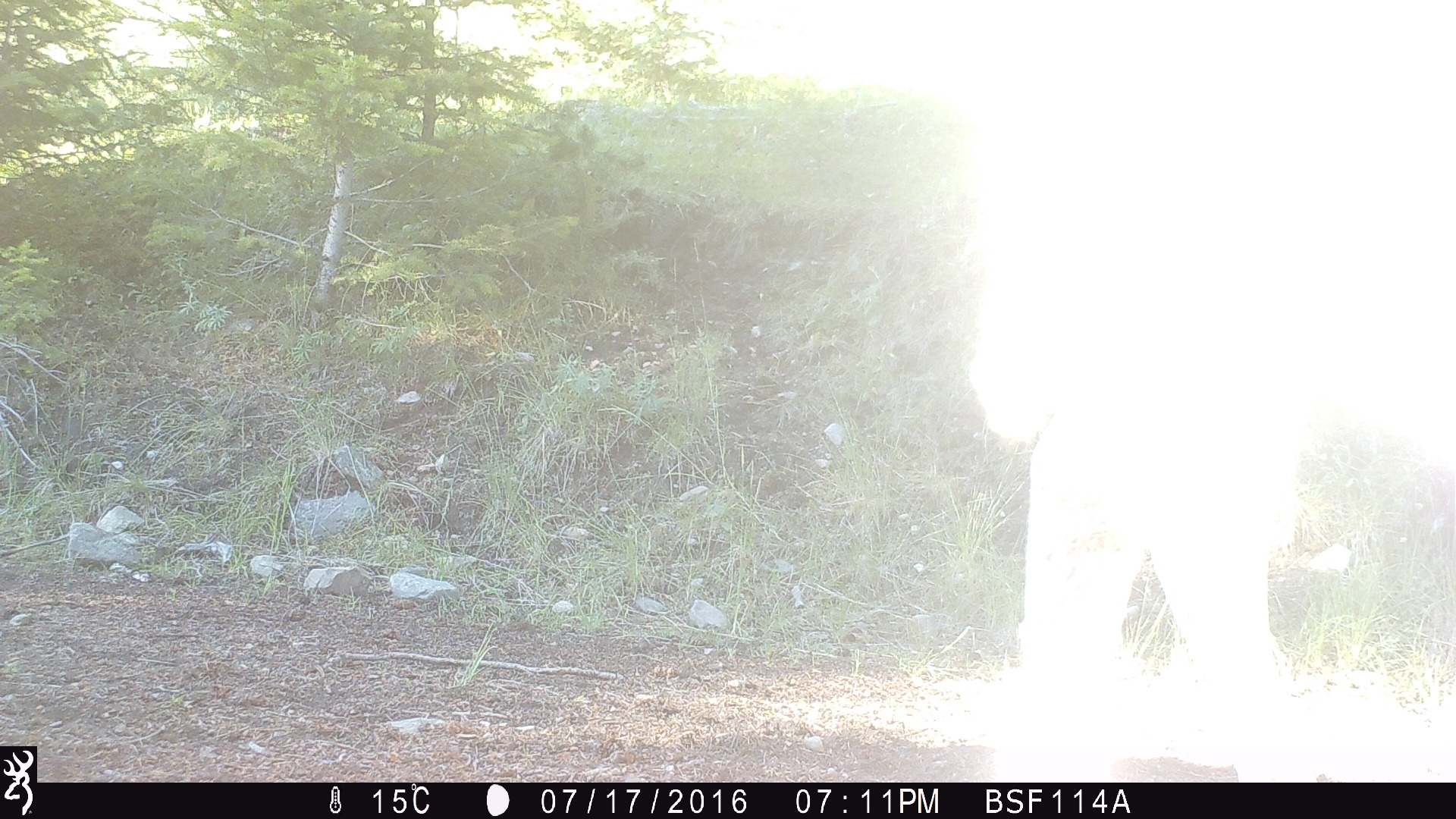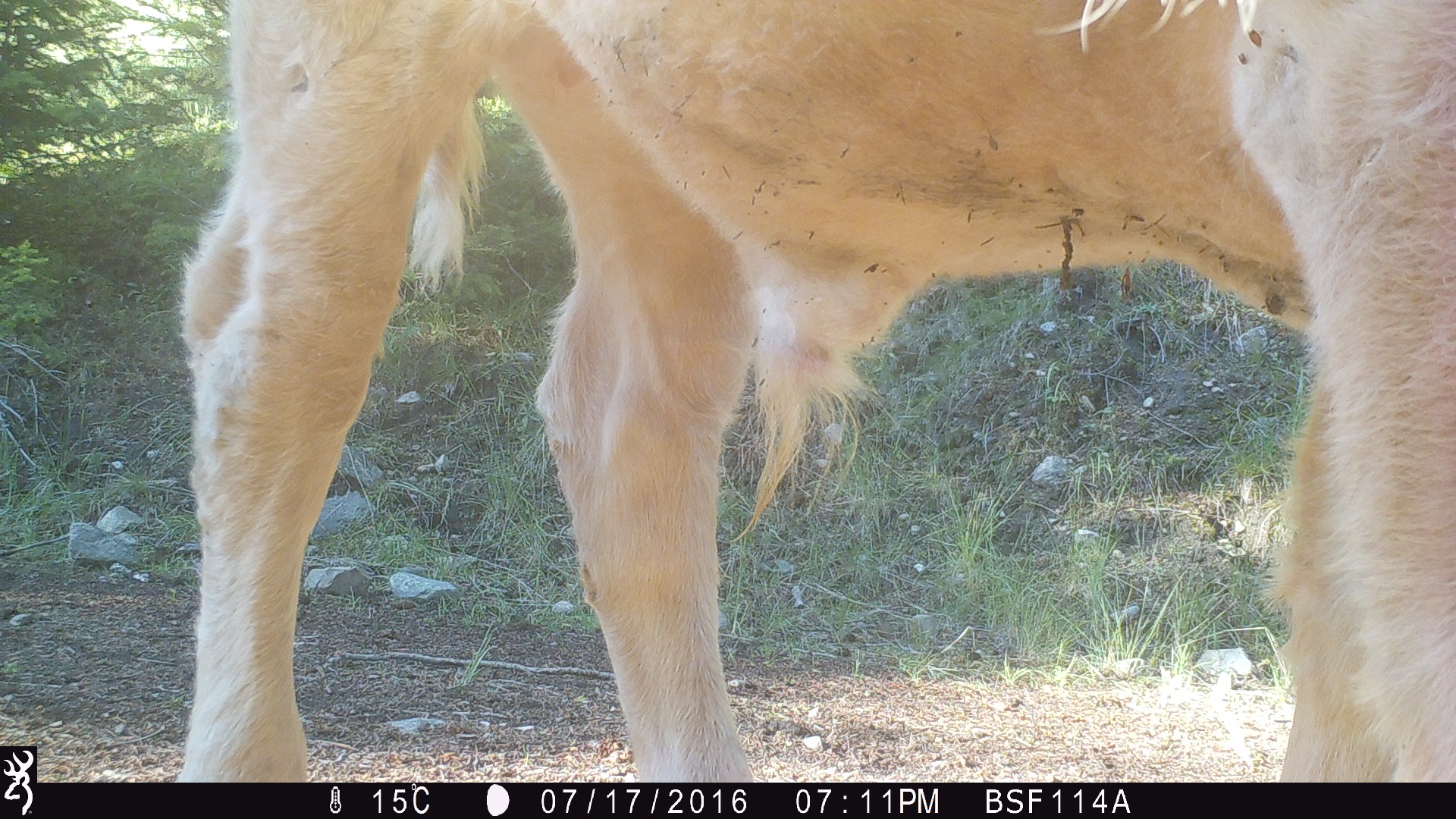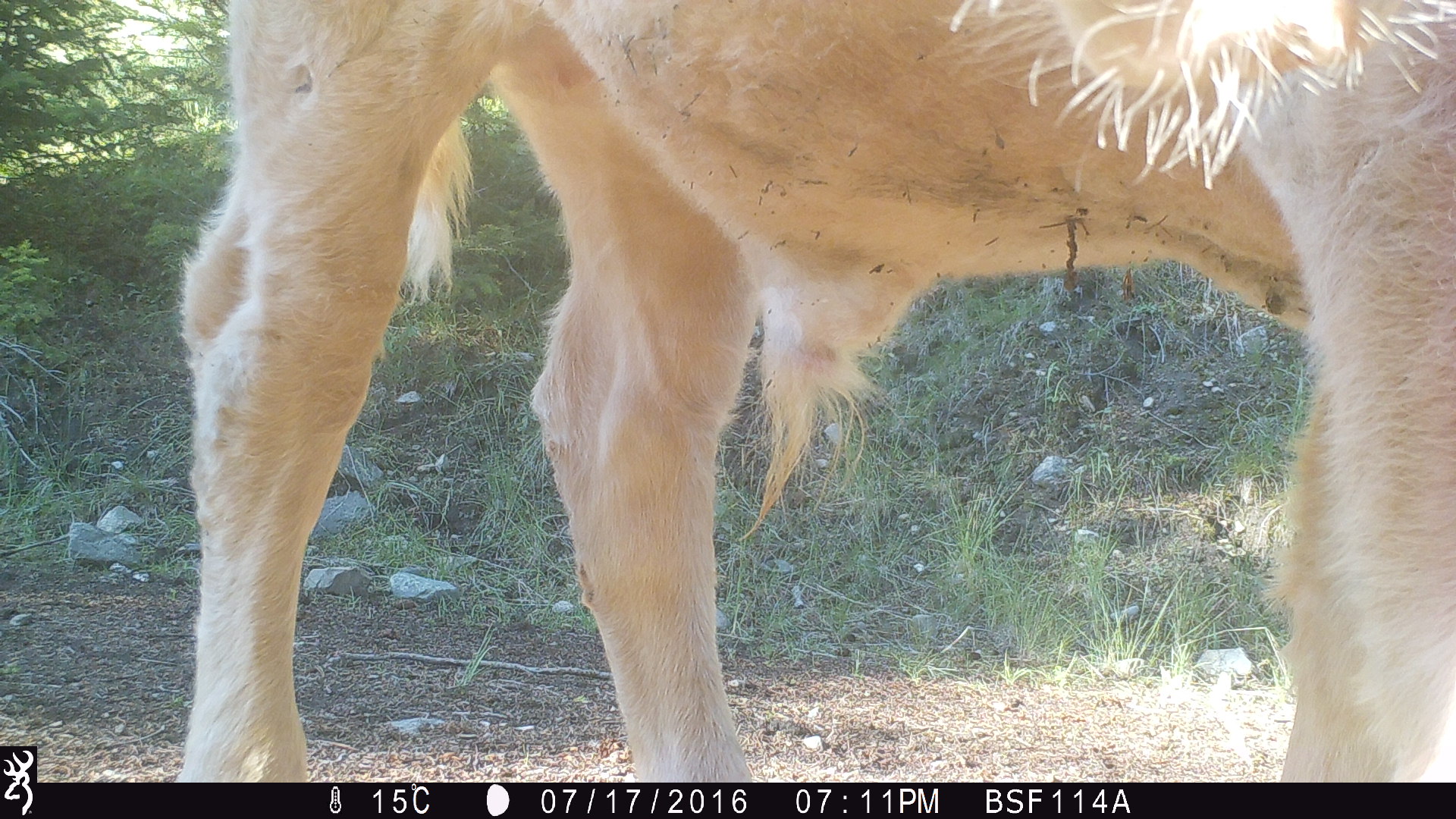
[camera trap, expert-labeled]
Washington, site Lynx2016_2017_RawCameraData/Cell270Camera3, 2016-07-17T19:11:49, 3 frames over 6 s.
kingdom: Animalia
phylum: Chordata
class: Mammalia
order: Artiodactyla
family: Bovidae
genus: Bos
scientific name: Bos taurus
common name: domestic cattle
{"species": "domestic cattle (Bos taurus)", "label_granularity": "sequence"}